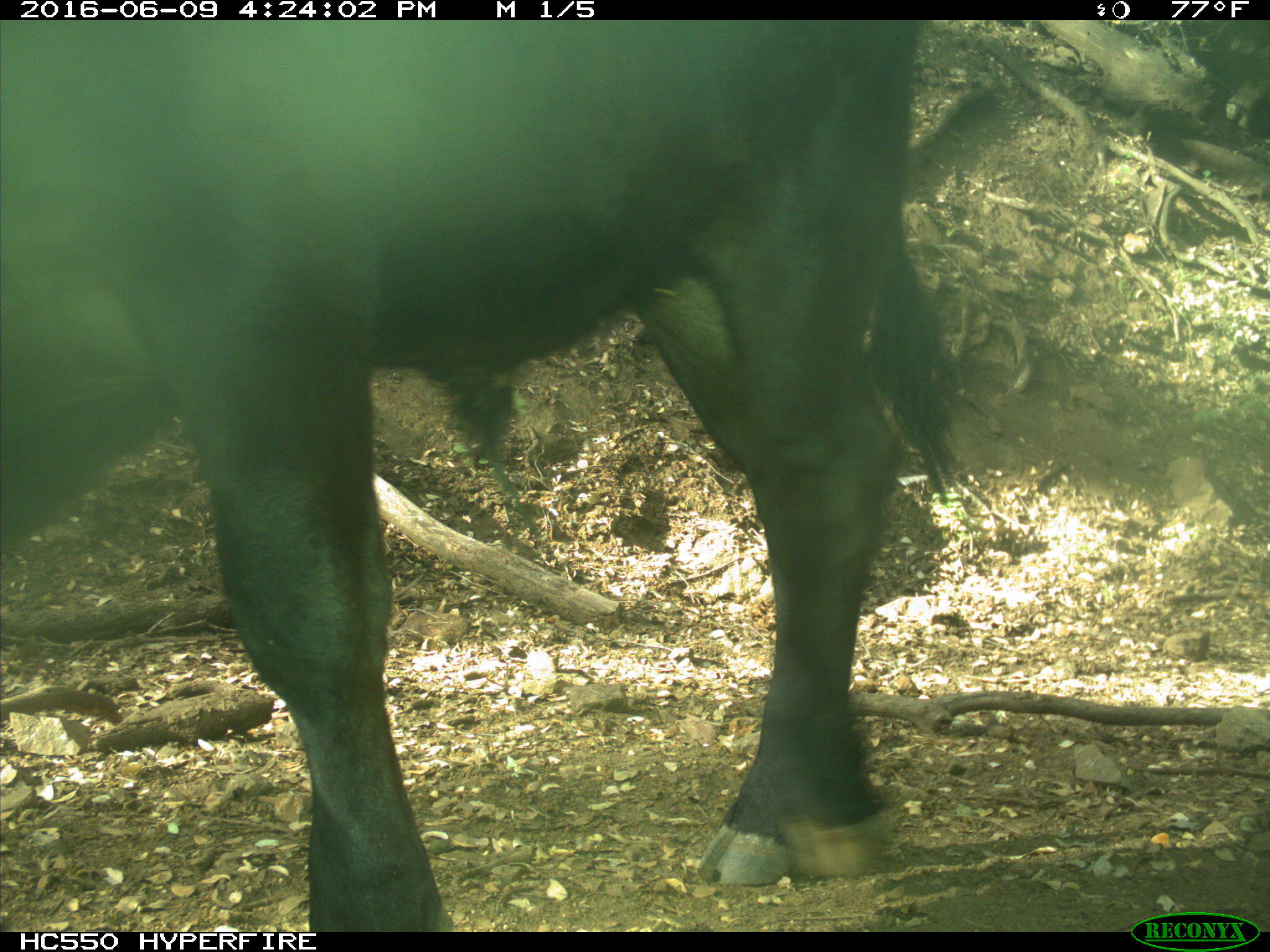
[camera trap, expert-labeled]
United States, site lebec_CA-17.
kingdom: Animalia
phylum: Chordata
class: Mammalia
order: Artiodactyla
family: Bovidae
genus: Bos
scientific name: Bos taurus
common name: domestic cow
Bos taurus (domestic cow).